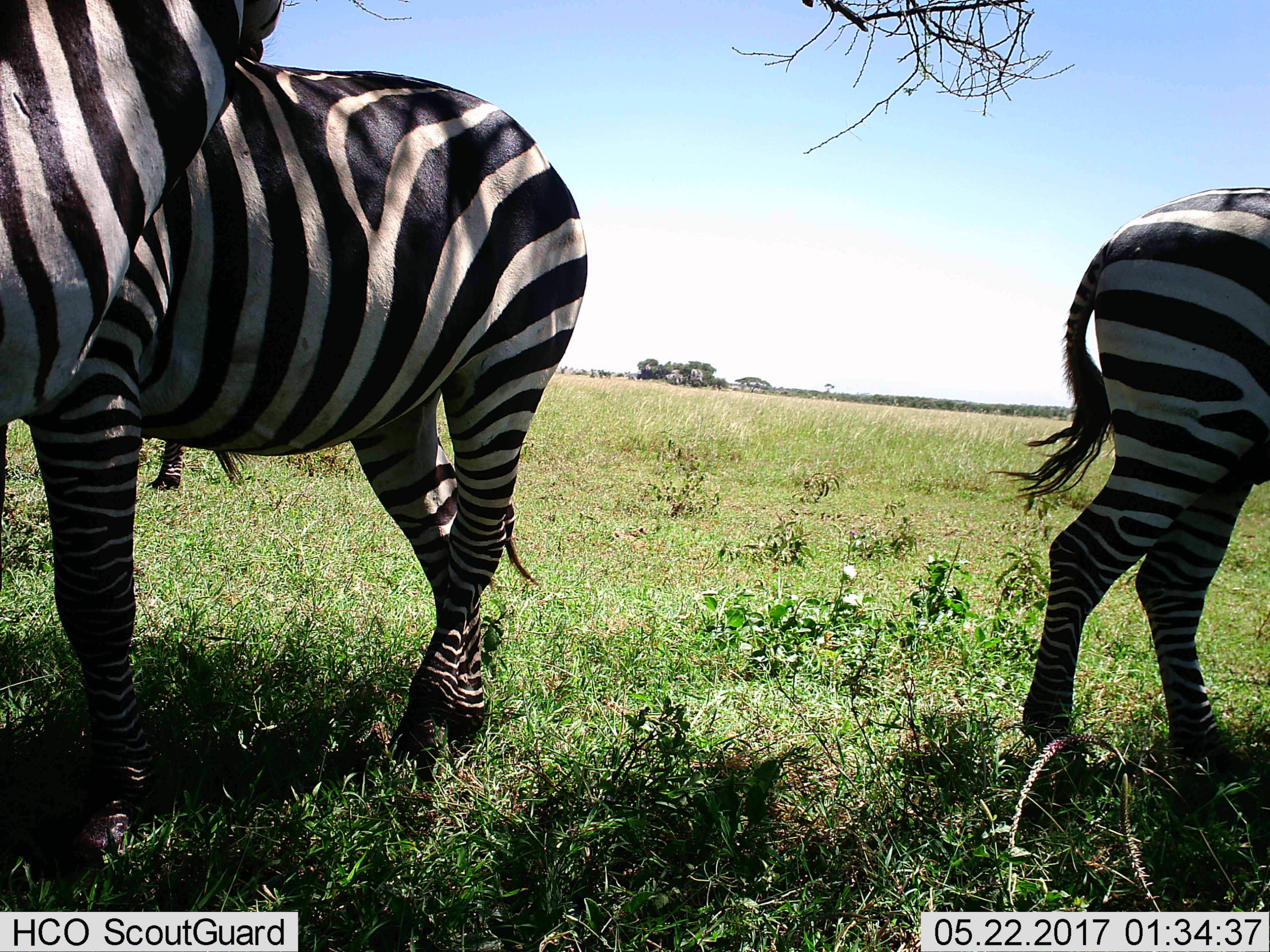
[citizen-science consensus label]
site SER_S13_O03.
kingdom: Animalia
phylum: Chordata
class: Mammalia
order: Perissodactyla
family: Equidae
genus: Equus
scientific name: Equus quagga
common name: plains zebra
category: zebraplains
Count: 3.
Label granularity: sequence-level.